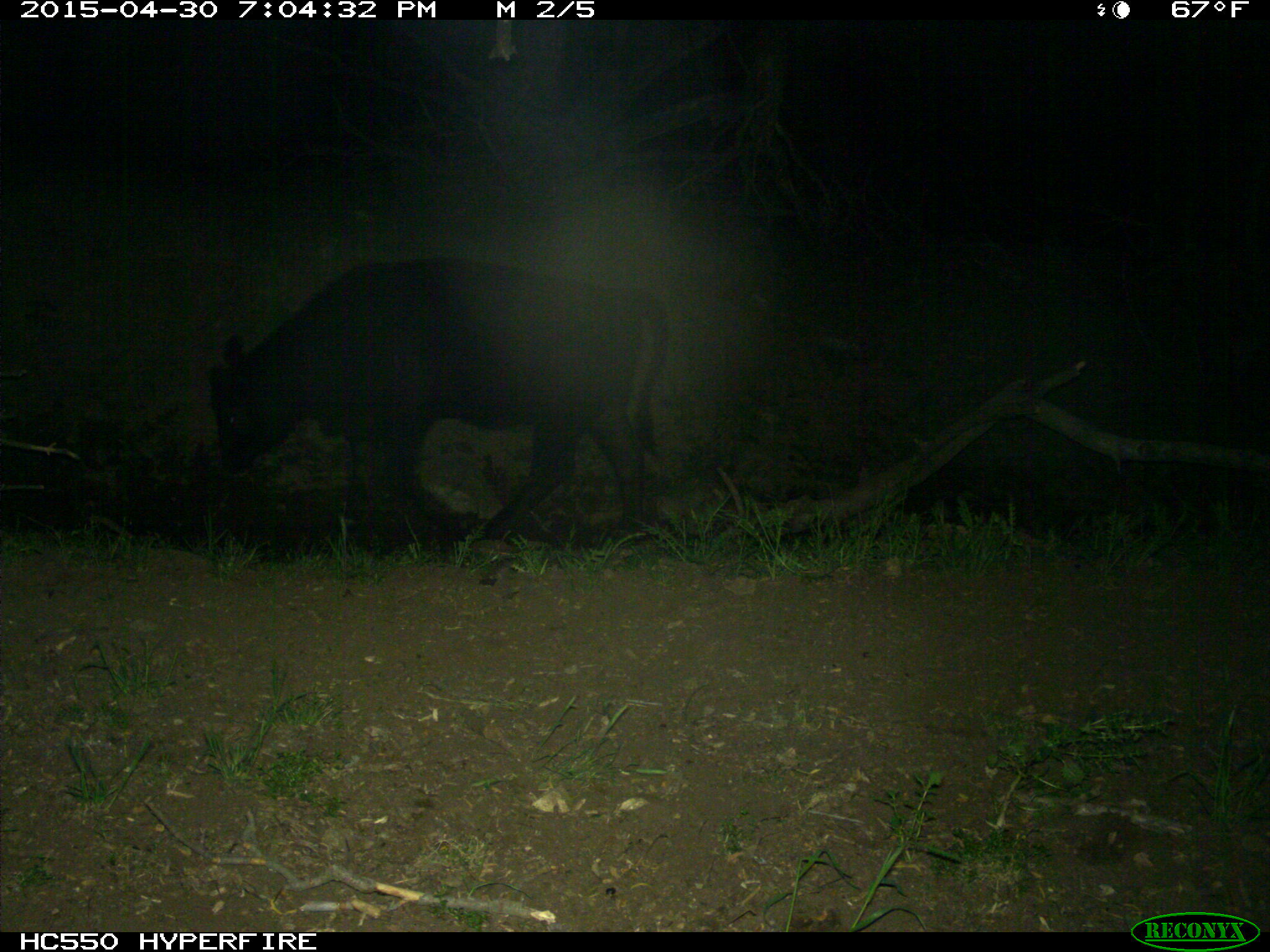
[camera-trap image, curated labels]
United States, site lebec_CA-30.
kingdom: Animalia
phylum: Chordata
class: Mammalia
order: Artiodactyla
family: Bovidae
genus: Bos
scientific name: Bos taurus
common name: domestic cow